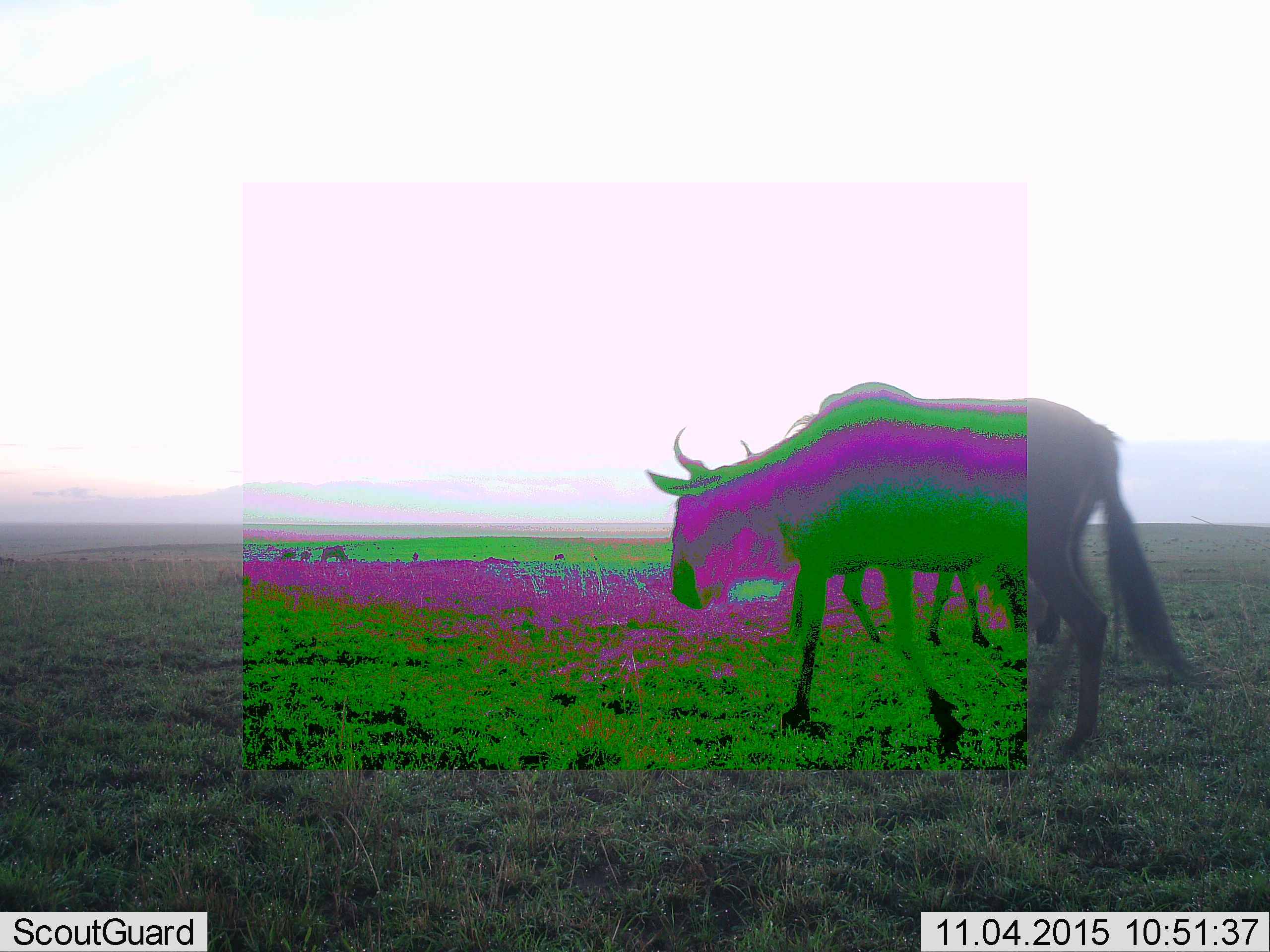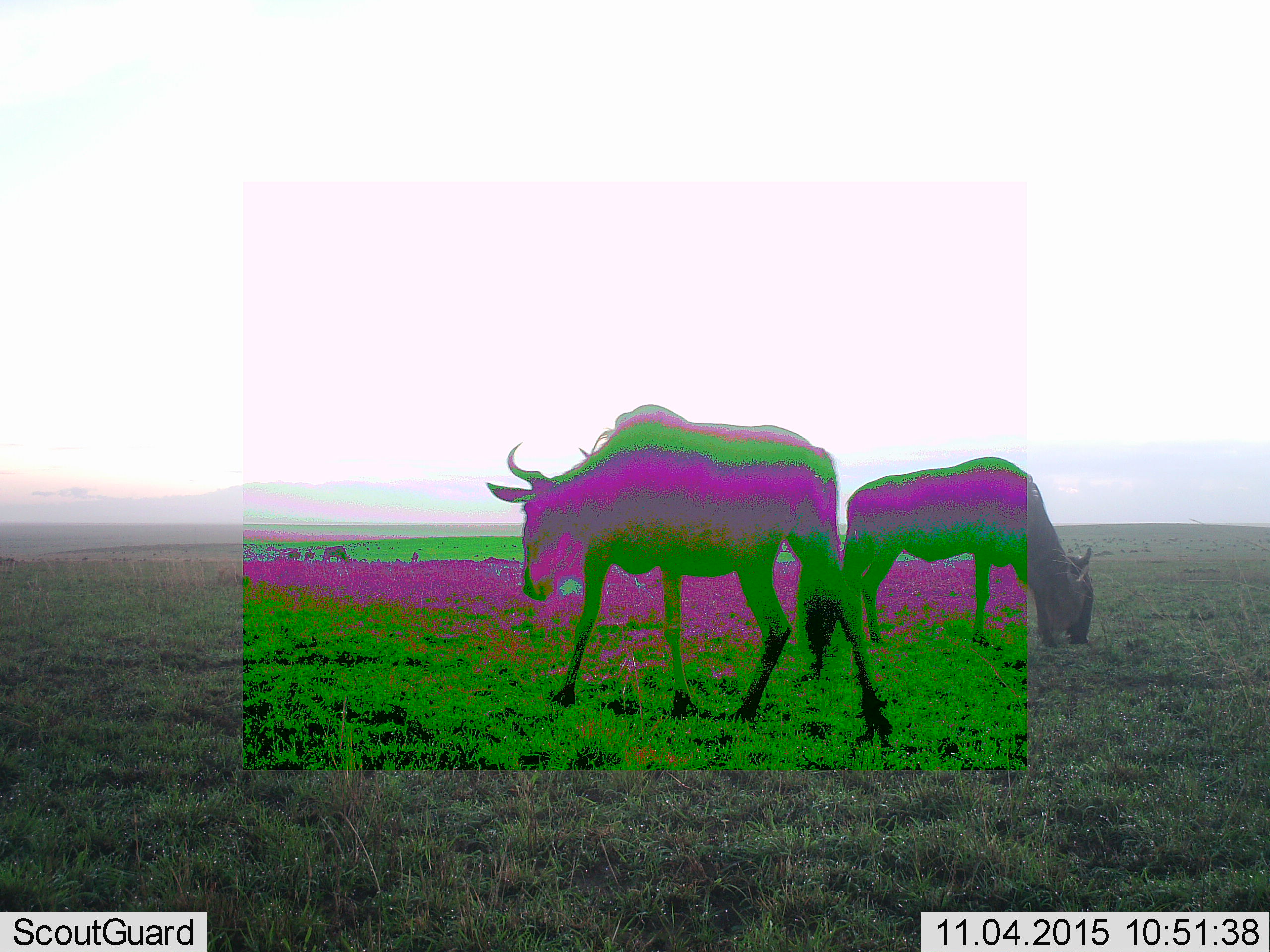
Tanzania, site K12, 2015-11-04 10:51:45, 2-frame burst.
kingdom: Animalia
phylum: Chordata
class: Mammalia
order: Artiodactyla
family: Bovidae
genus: Connochaetes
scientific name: Connochaetes taurinus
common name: blue wildebeest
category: wildebeest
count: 7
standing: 40%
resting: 0%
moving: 80%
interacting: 0%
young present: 0%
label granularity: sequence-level